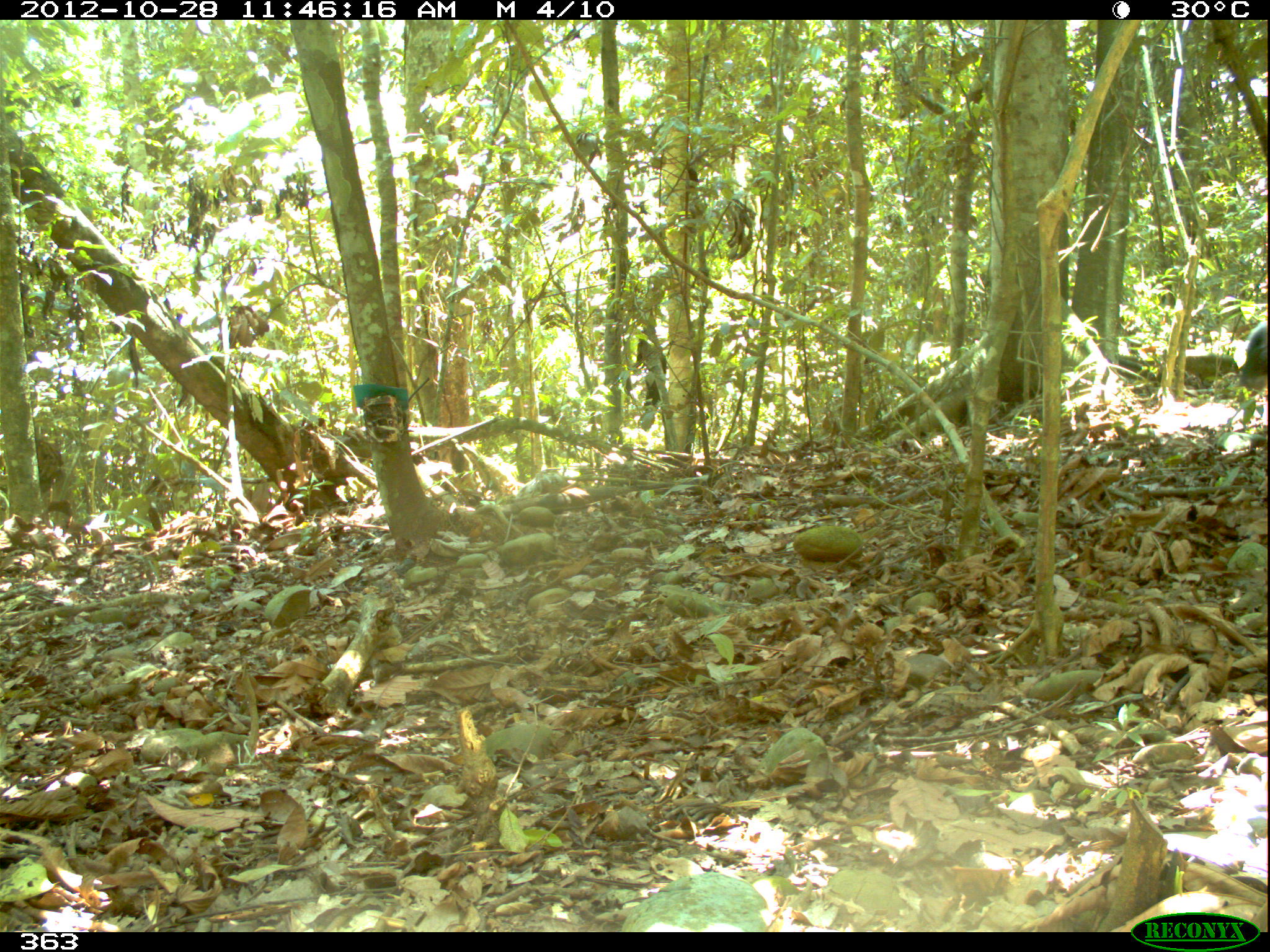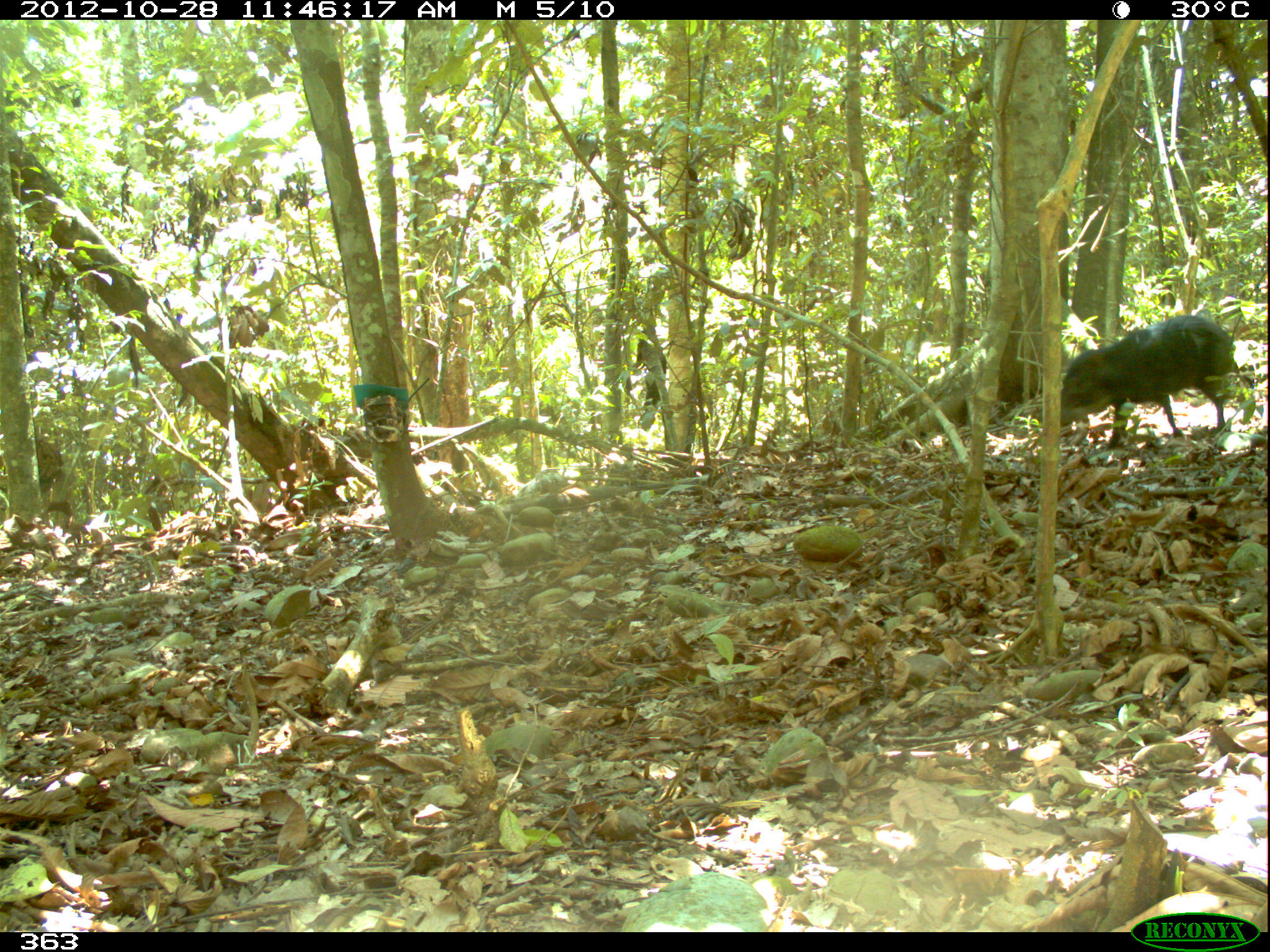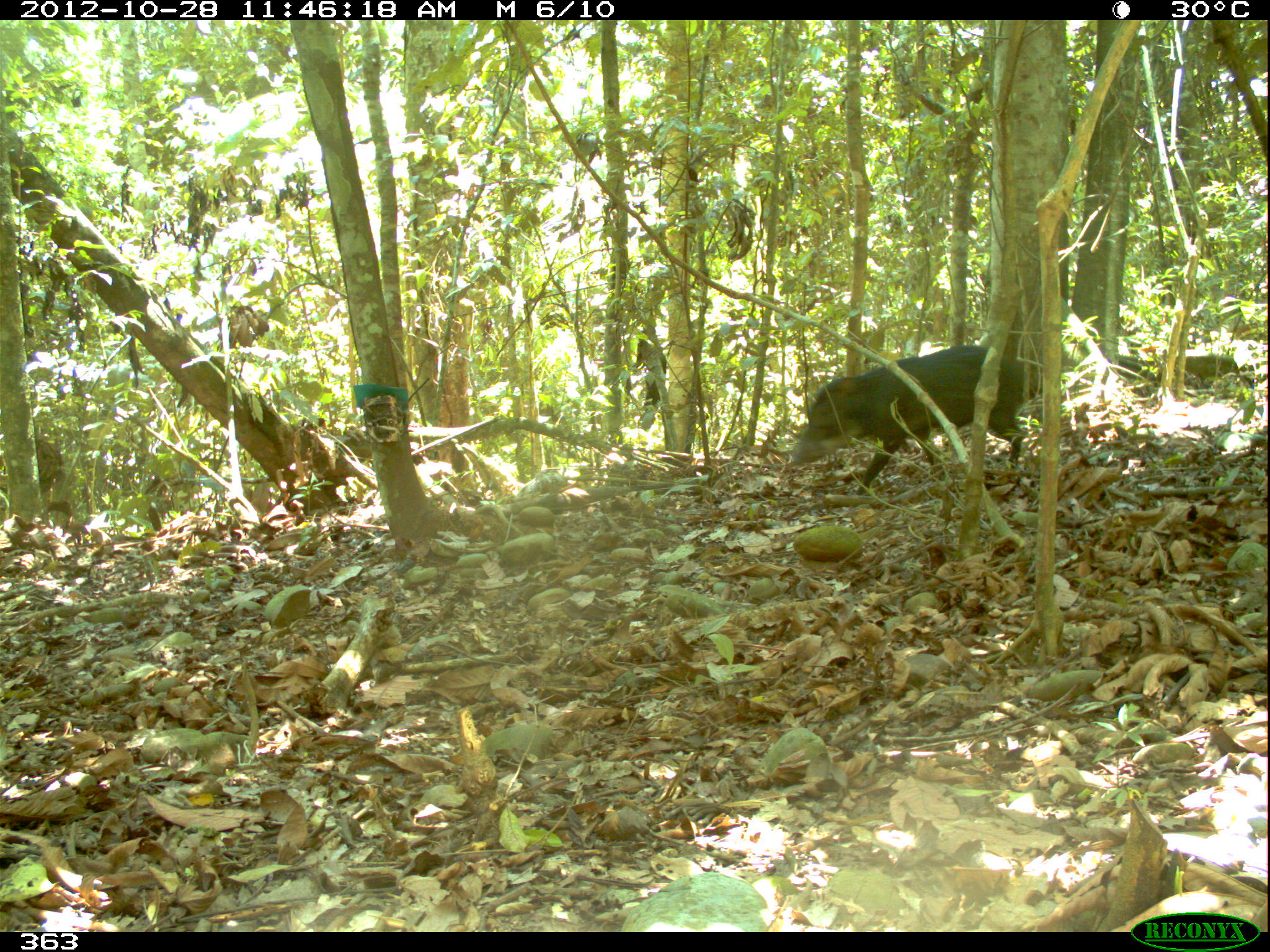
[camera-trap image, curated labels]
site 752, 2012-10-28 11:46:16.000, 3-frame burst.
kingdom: Animalia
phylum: Chordata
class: Mammalia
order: Artiodactyla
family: Tayassuidae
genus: Tayassu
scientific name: Tayassu pecari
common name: white-lipped peccary